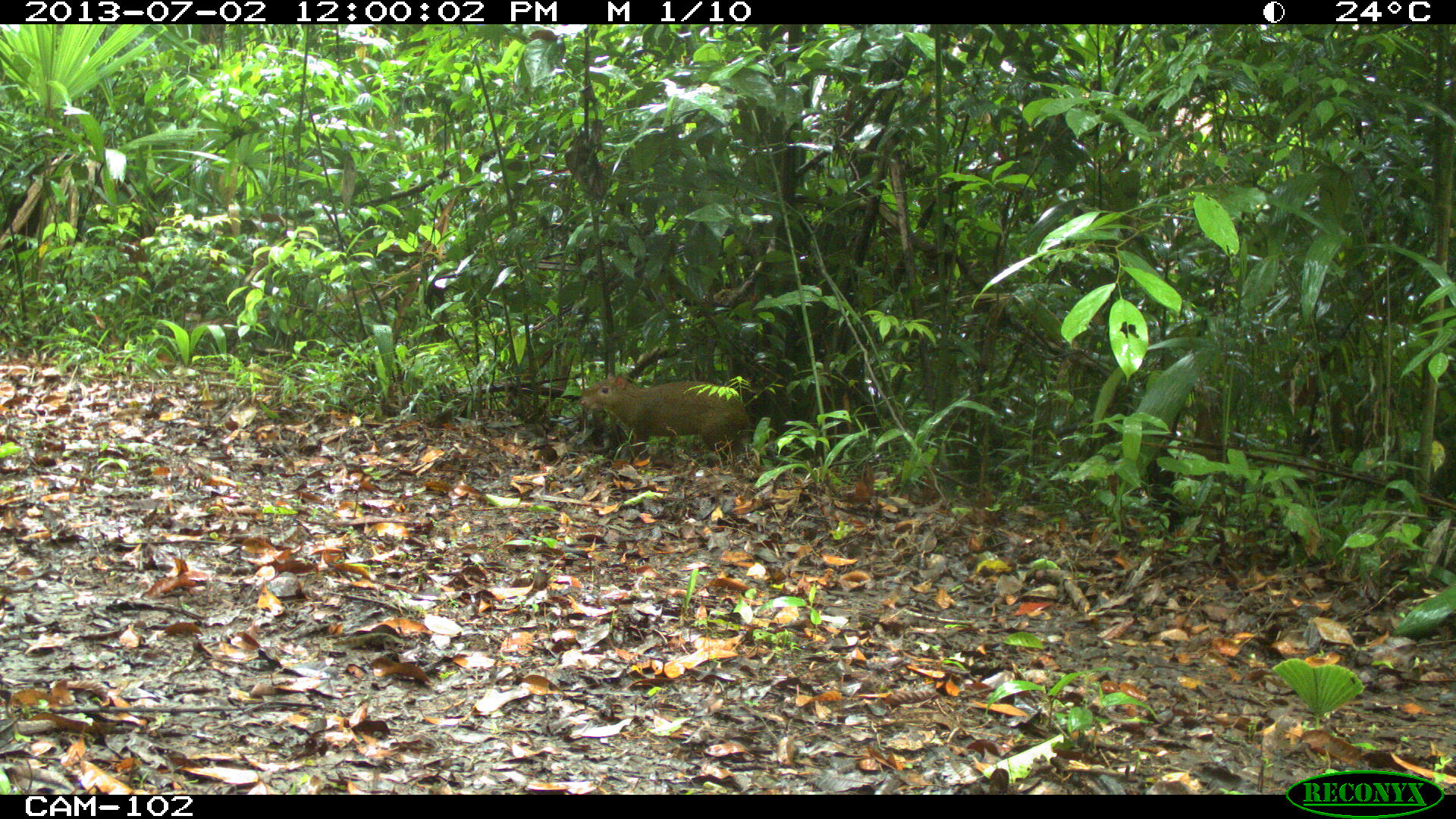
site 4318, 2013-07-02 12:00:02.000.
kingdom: Animalia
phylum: Chordata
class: Mammalia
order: Rodentia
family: Dasyproctidae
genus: Dasyprocta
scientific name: Dasyprocta punctata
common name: central american agouti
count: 1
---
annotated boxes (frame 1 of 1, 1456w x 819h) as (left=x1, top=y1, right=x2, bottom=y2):
dasyprocta punctata: (left=579, top=373, right=746, bottom=468)